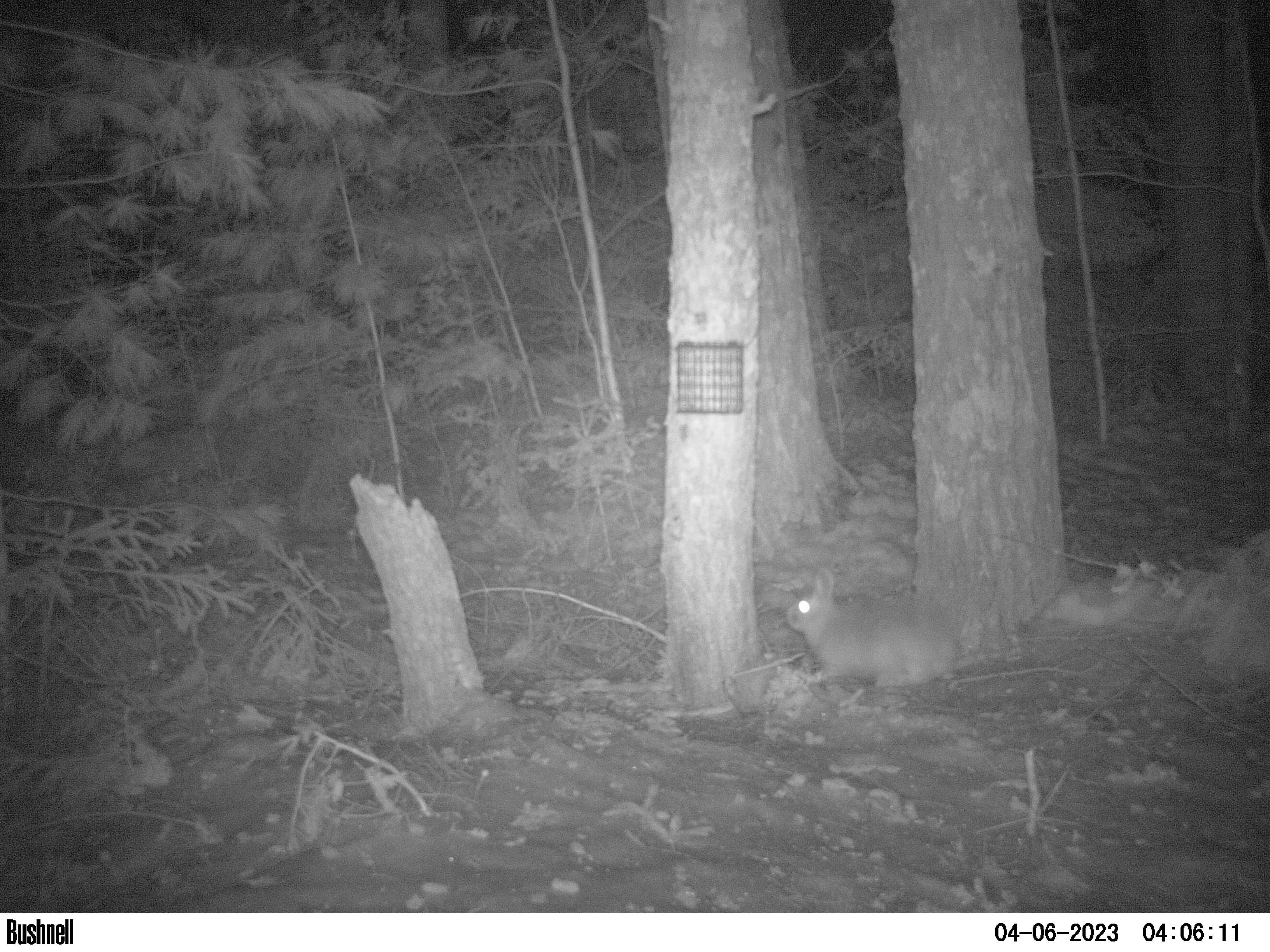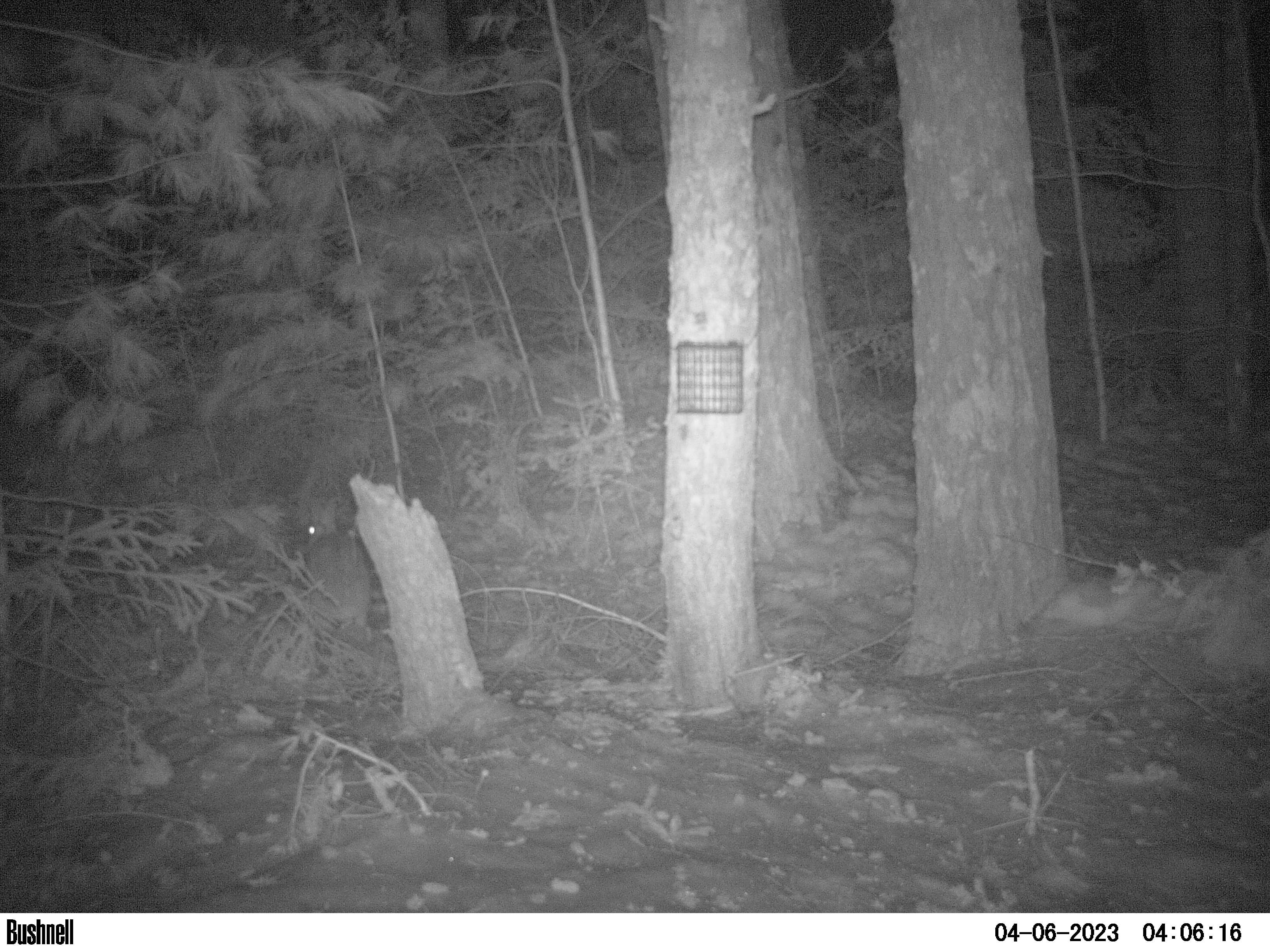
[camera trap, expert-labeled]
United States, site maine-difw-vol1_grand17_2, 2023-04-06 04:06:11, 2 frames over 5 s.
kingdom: Animalia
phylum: Chordata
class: Mammalia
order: Lagomorpha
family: Leporidae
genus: Lepus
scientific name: Lepus americanus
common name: snowshoe hare